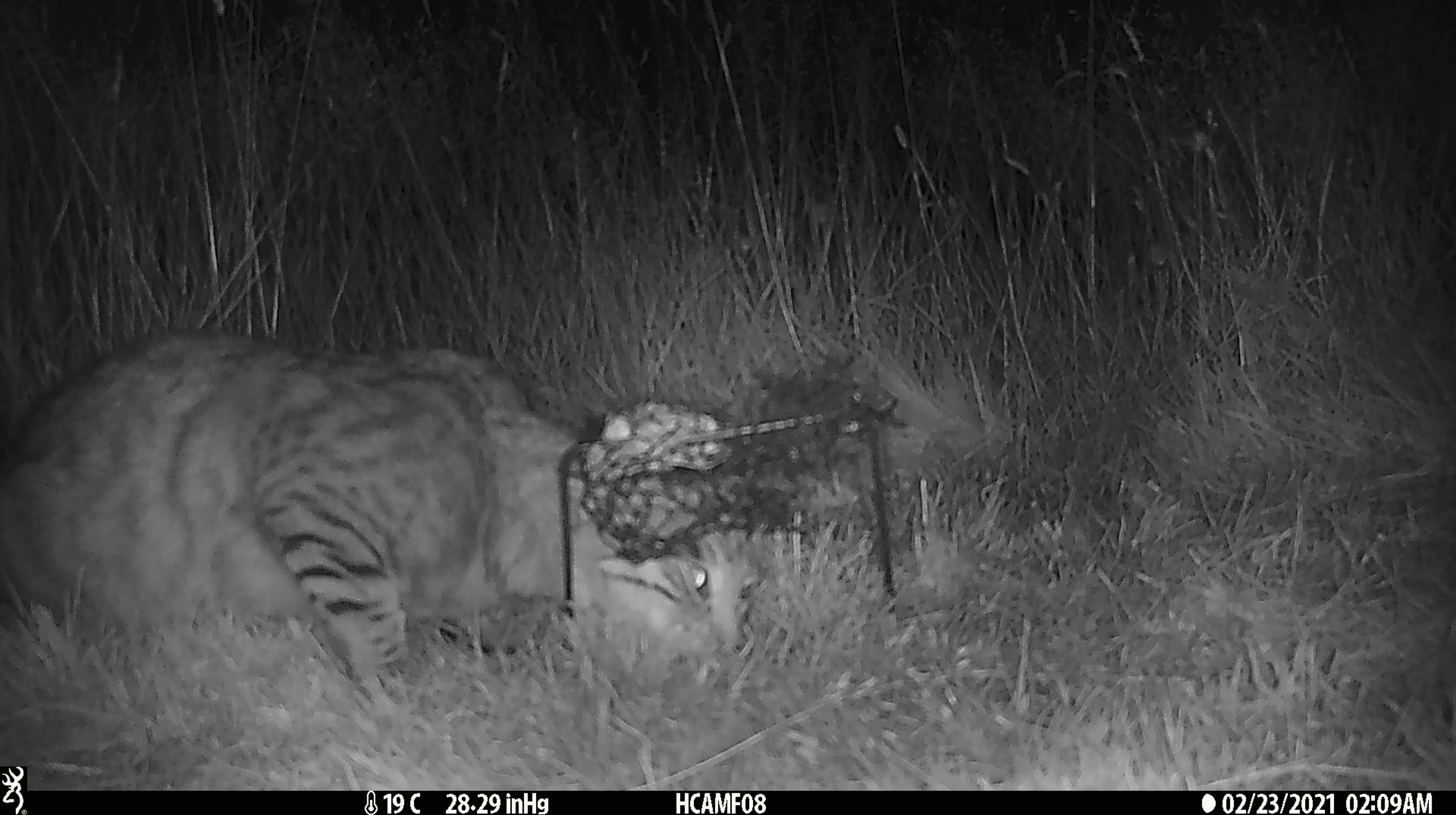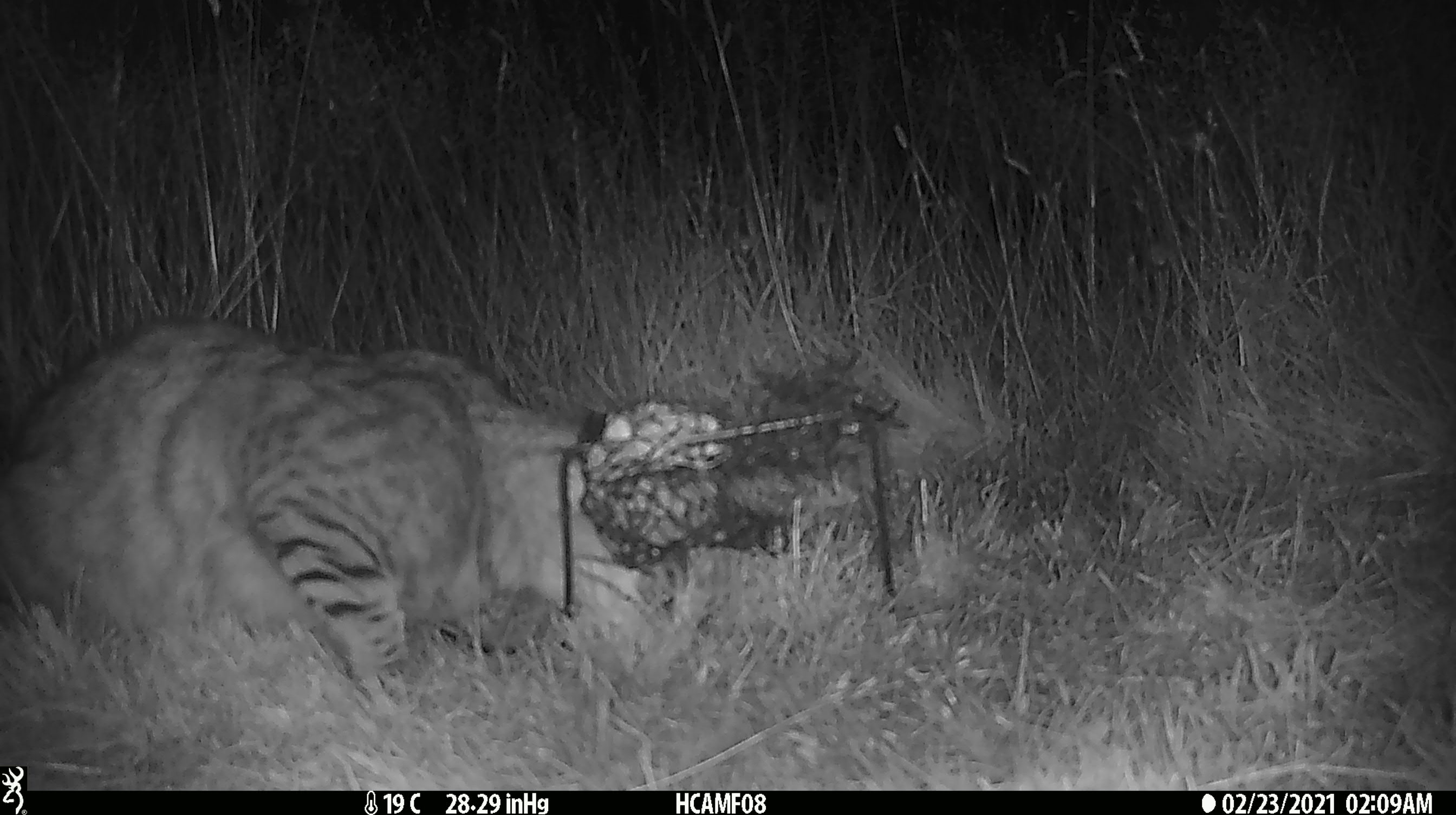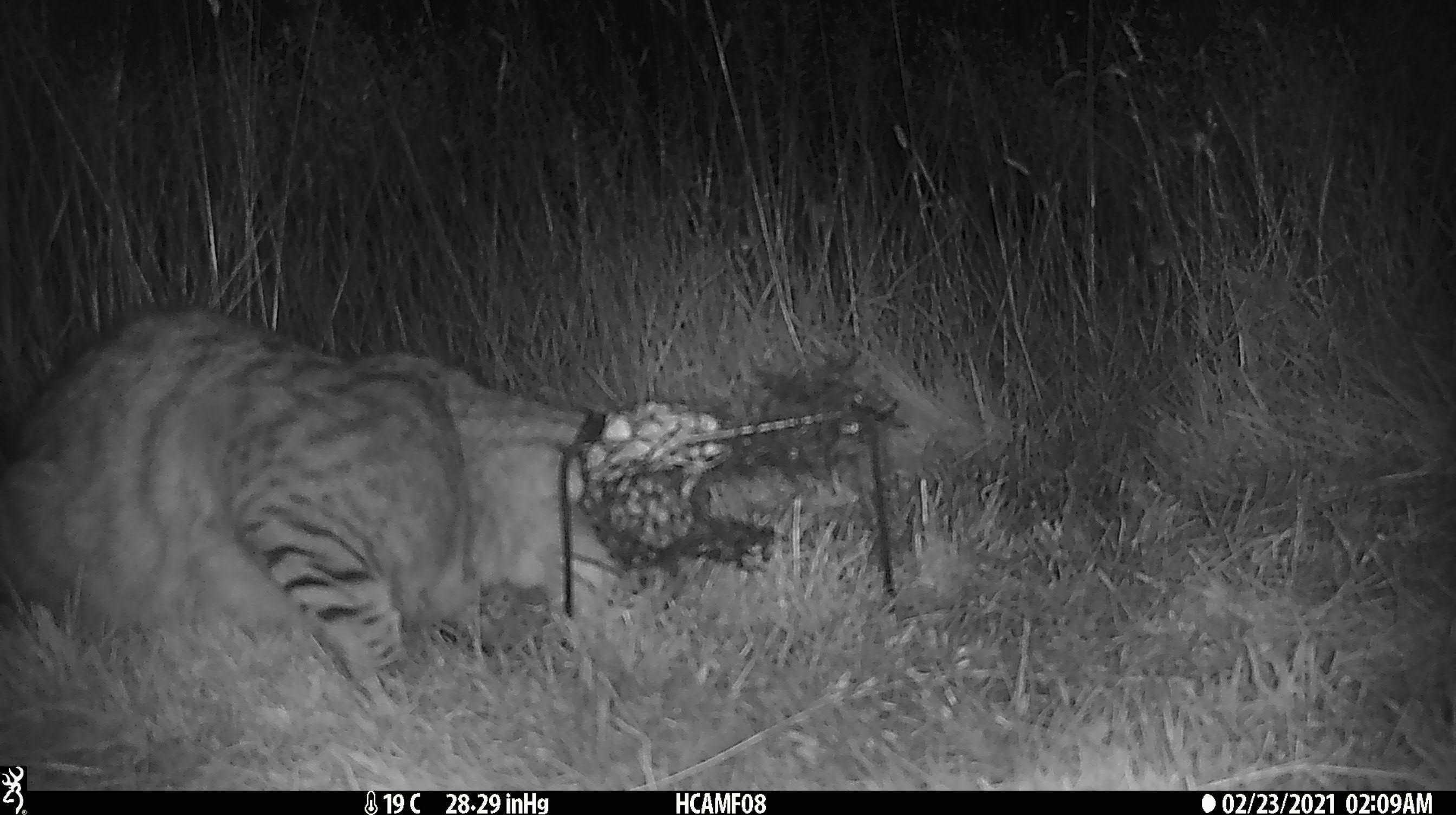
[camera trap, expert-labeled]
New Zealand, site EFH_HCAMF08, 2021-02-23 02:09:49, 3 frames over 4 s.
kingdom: Animalia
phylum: Chordata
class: Mammalia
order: Carnivora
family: Felidae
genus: Felis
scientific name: Felis catus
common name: domestic cat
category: cat